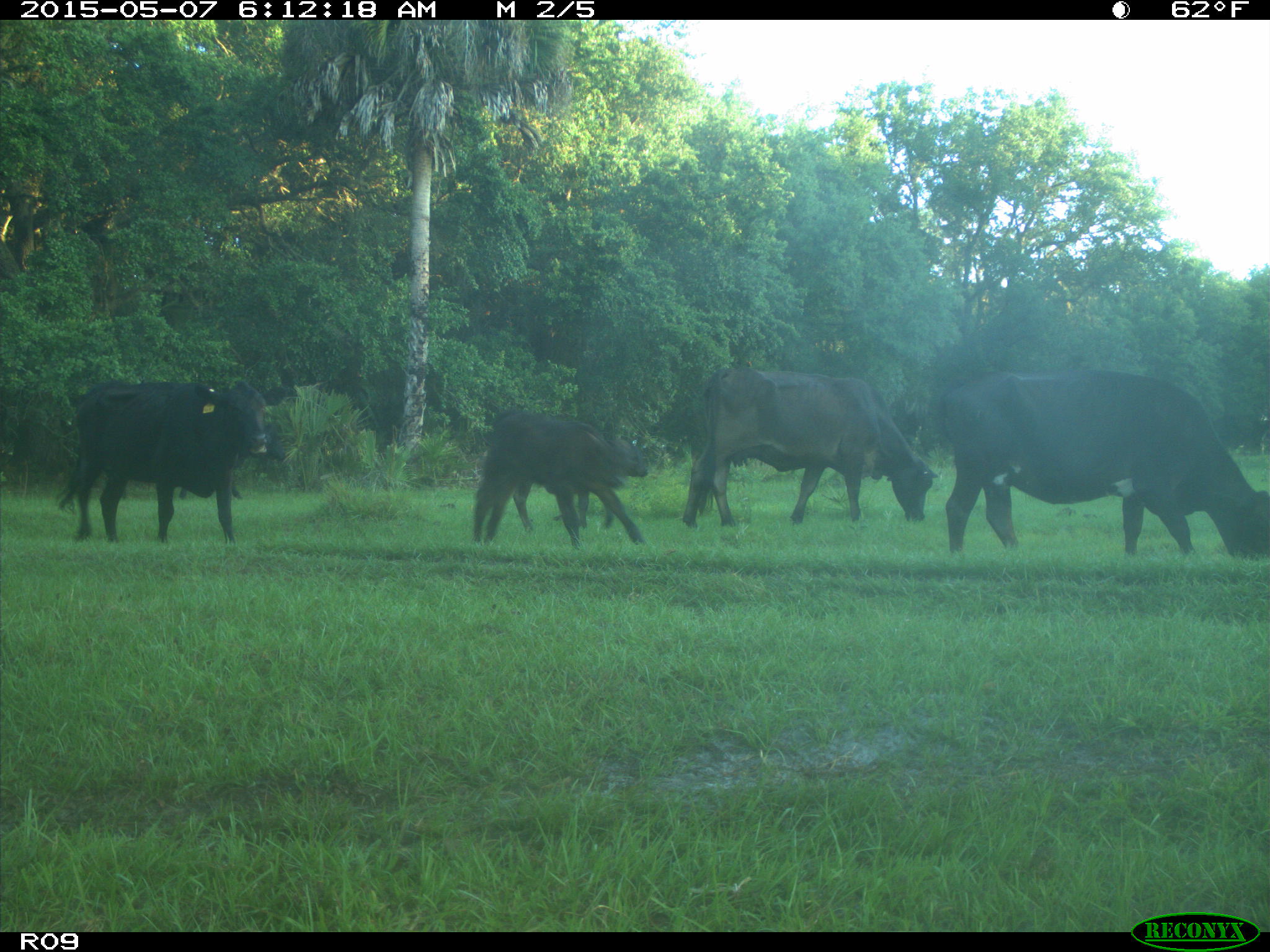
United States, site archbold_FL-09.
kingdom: Animalia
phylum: Chordata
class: Mammalia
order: Artiodactyla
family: Bovidae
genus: Bos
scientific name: Bos taurus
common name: domestic cow